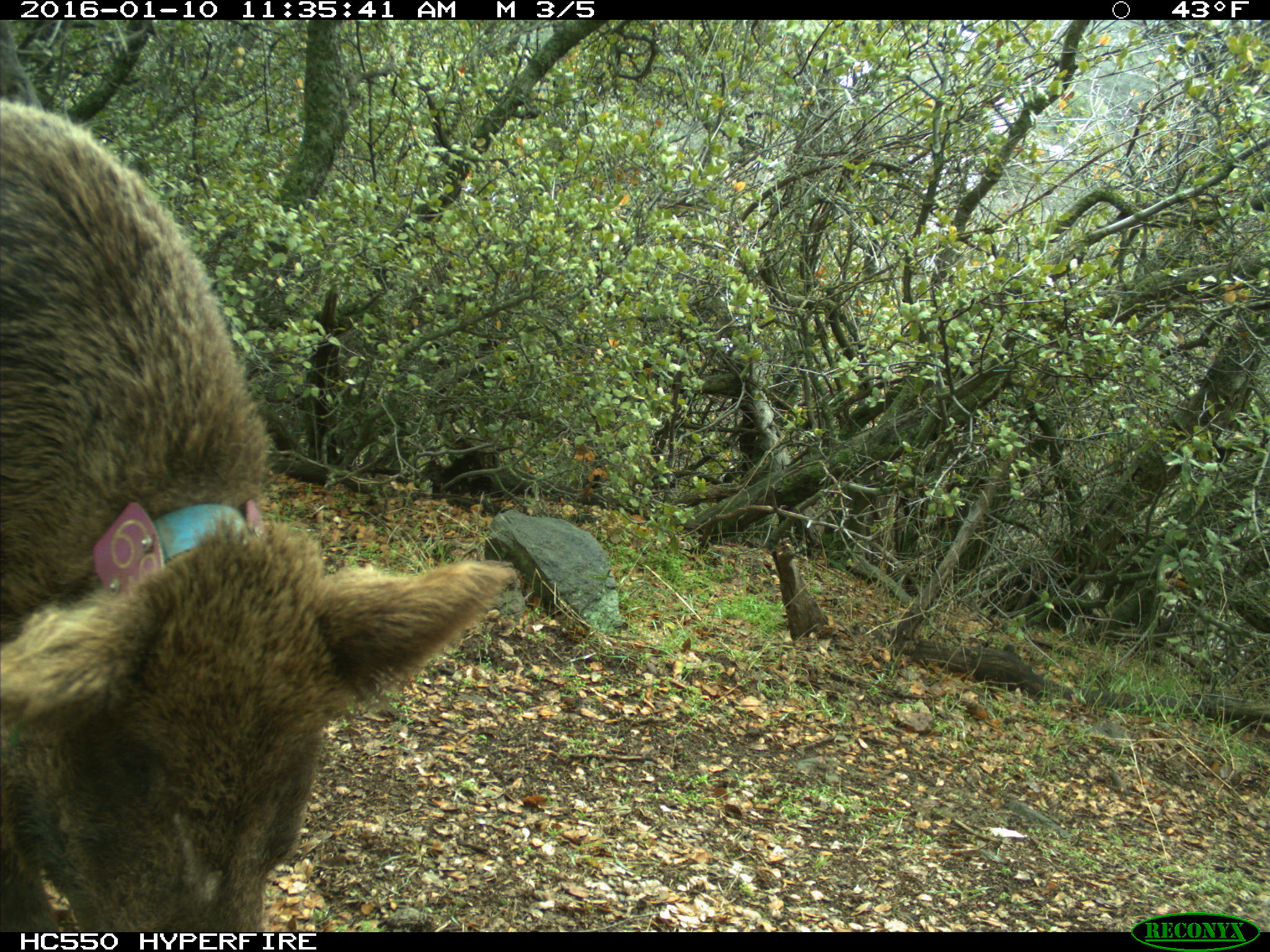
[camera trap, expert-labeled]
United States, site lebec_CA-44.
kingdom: Animalia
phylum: Chordata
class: Mammalia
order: Artiodactyla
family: Suidae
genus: Sus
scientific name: Sus scrofa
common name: wild boar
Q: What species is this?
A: Sus scrofa (wild boar).